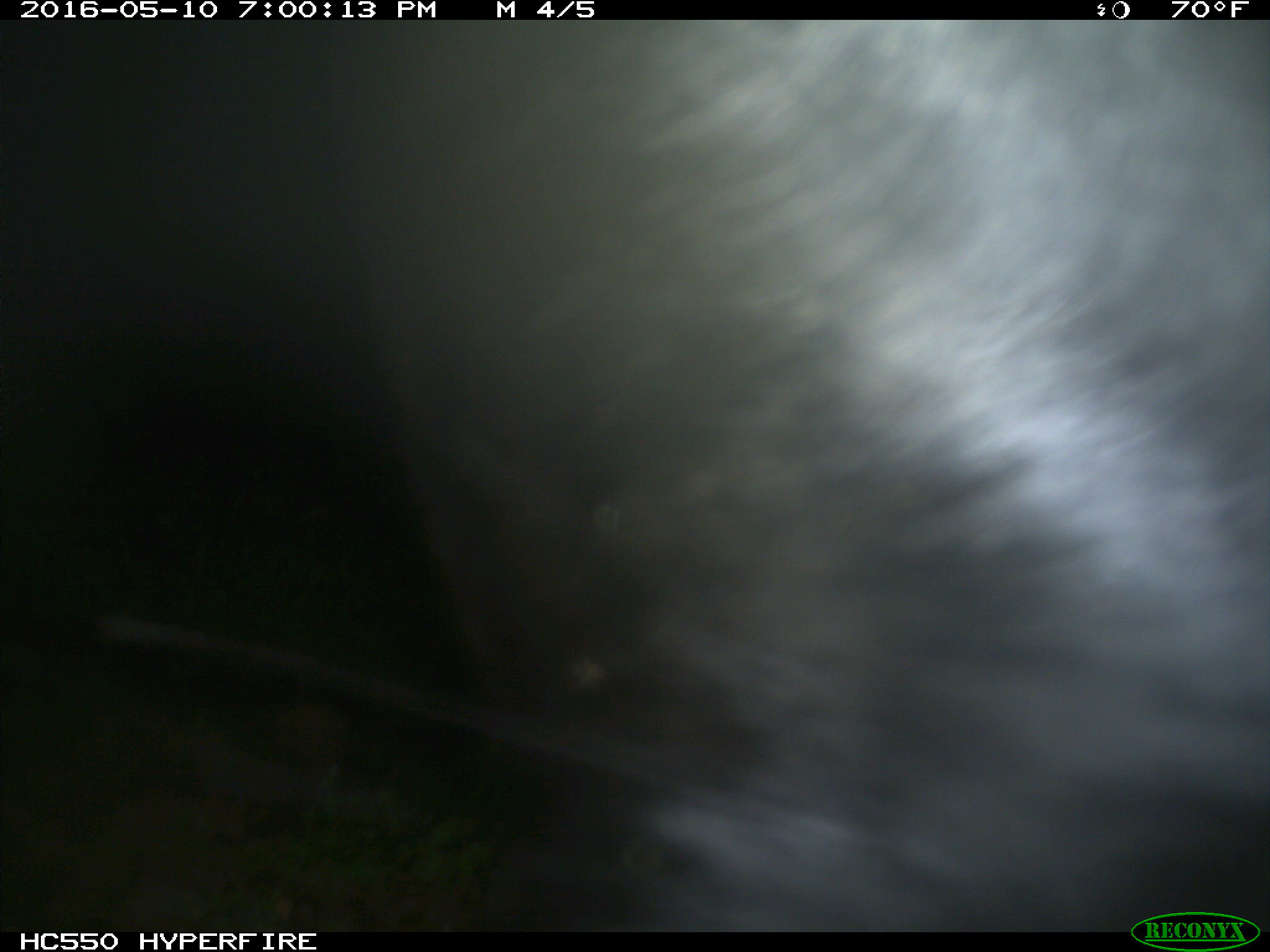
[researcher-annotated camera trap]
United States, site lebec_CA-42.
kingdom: Animalia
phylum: Chordata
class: Mammalia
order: Artiodactyla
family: Bovidae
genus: Bos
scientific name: Bos taurus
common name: domestic cow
Bos taurus (domestic cow).